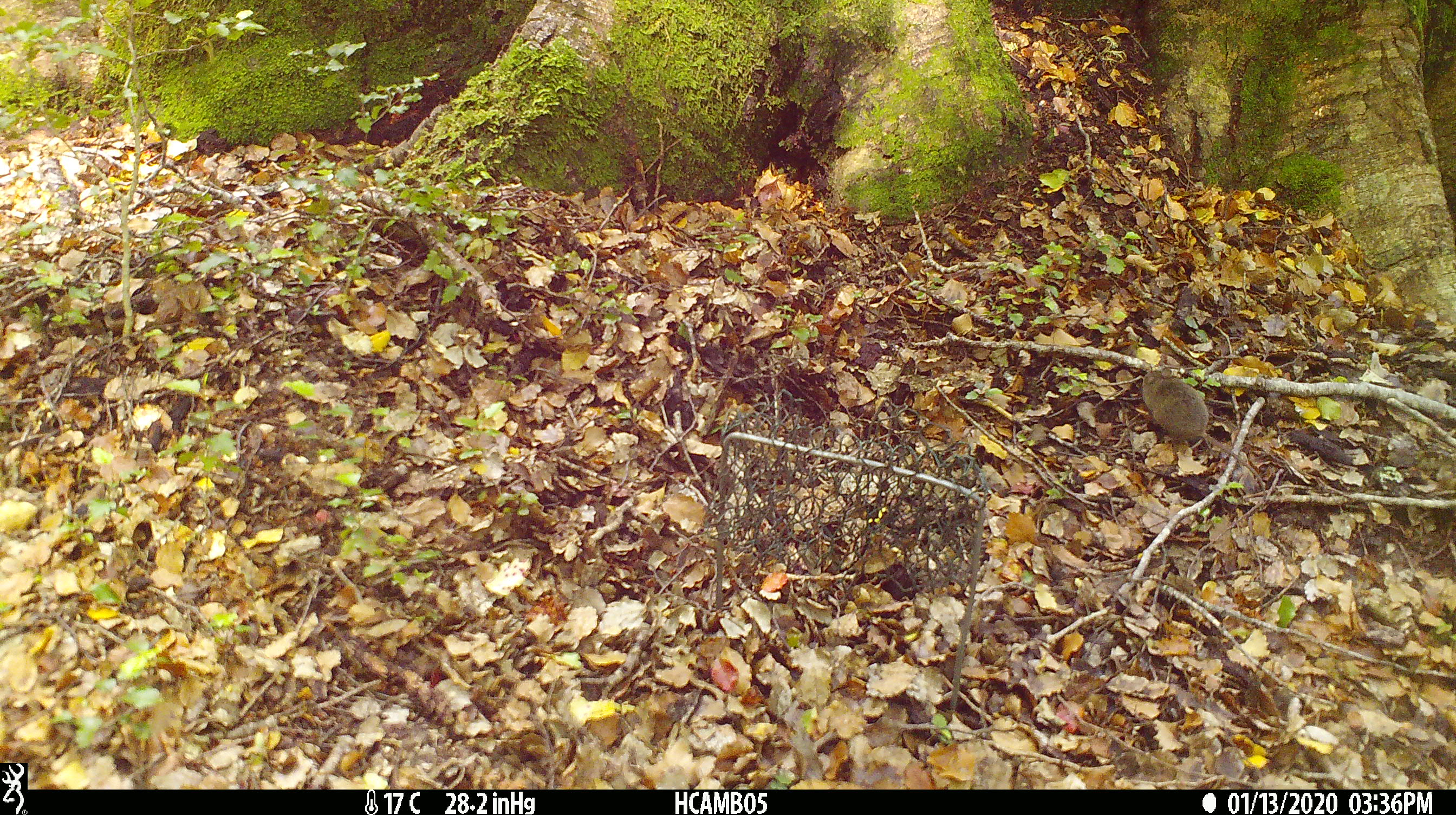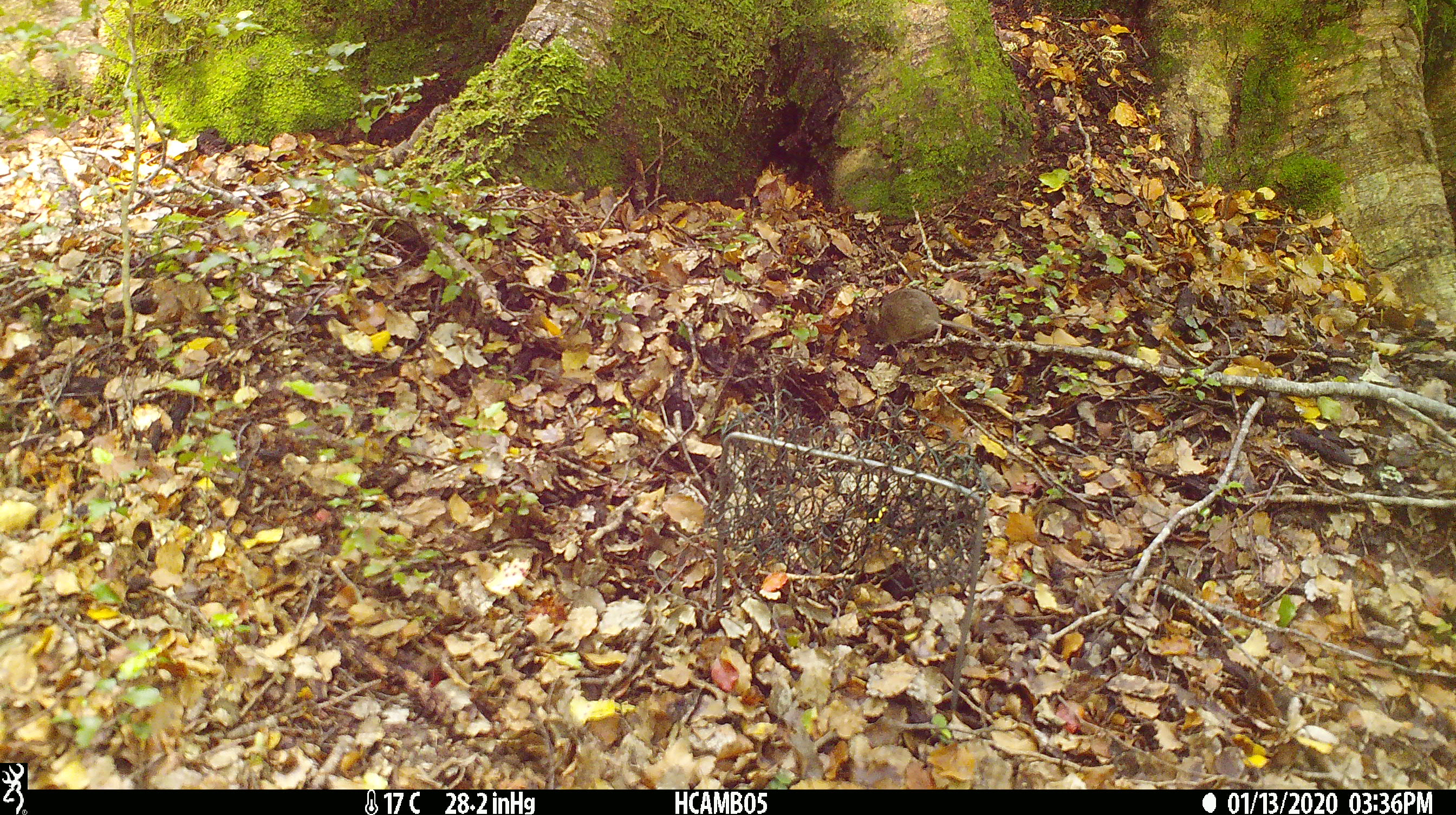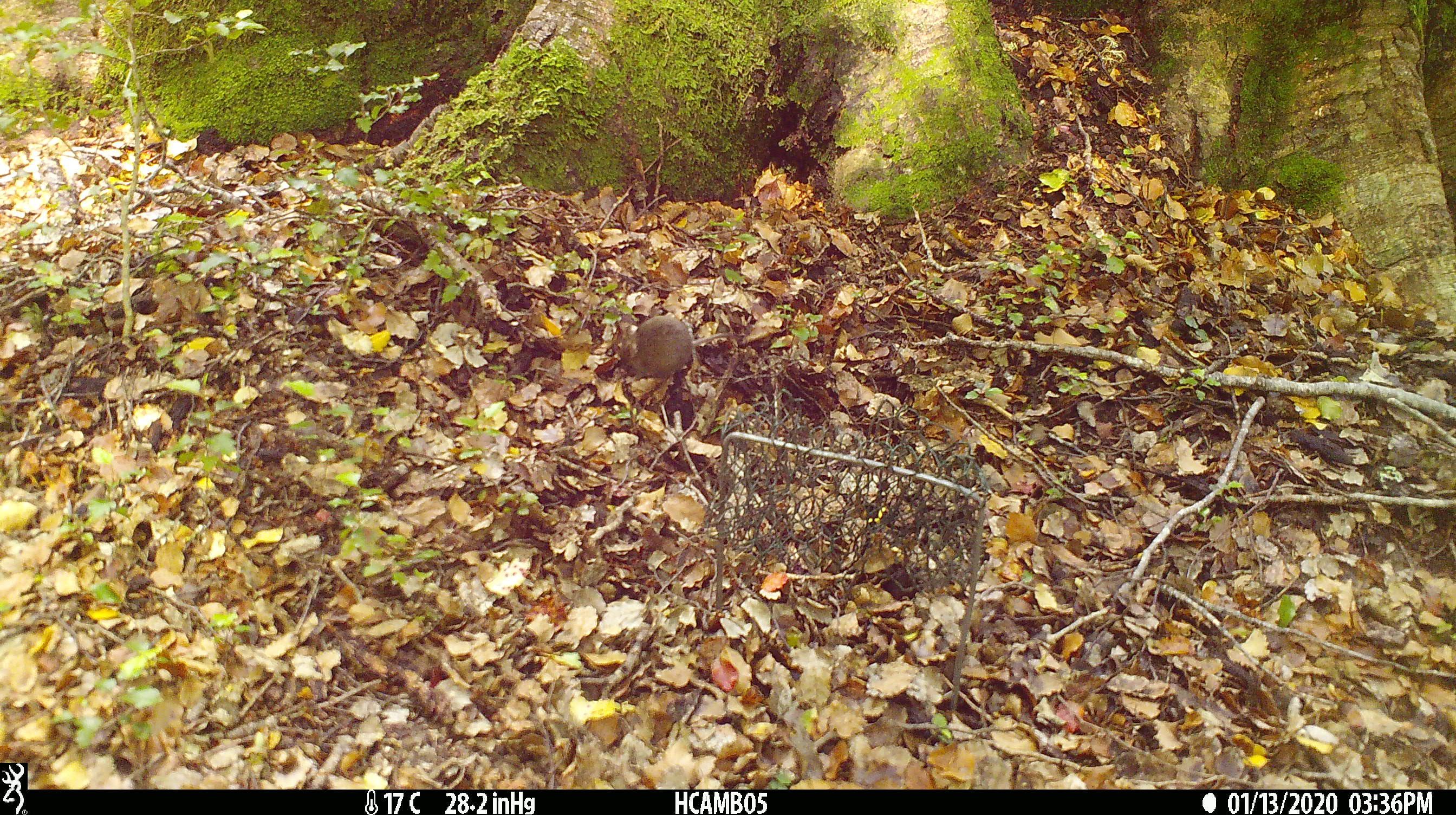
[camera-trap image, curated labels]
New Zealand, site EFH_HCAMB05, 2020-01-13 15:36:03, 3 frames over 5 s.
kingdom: Animalia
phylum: Chordata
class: Mammalia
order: Rodentia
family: Muridae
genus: Mus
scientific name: Mus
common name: mouse